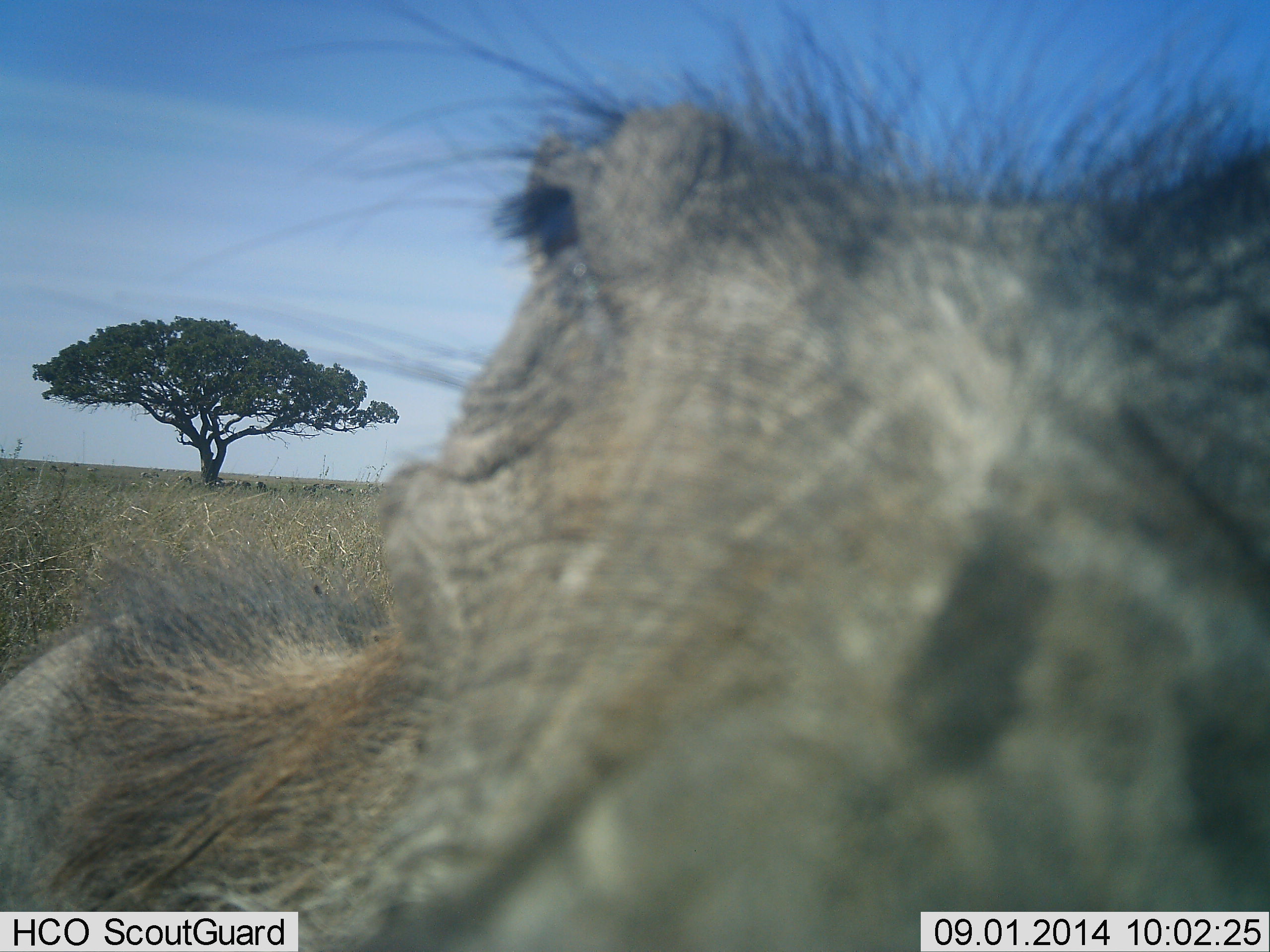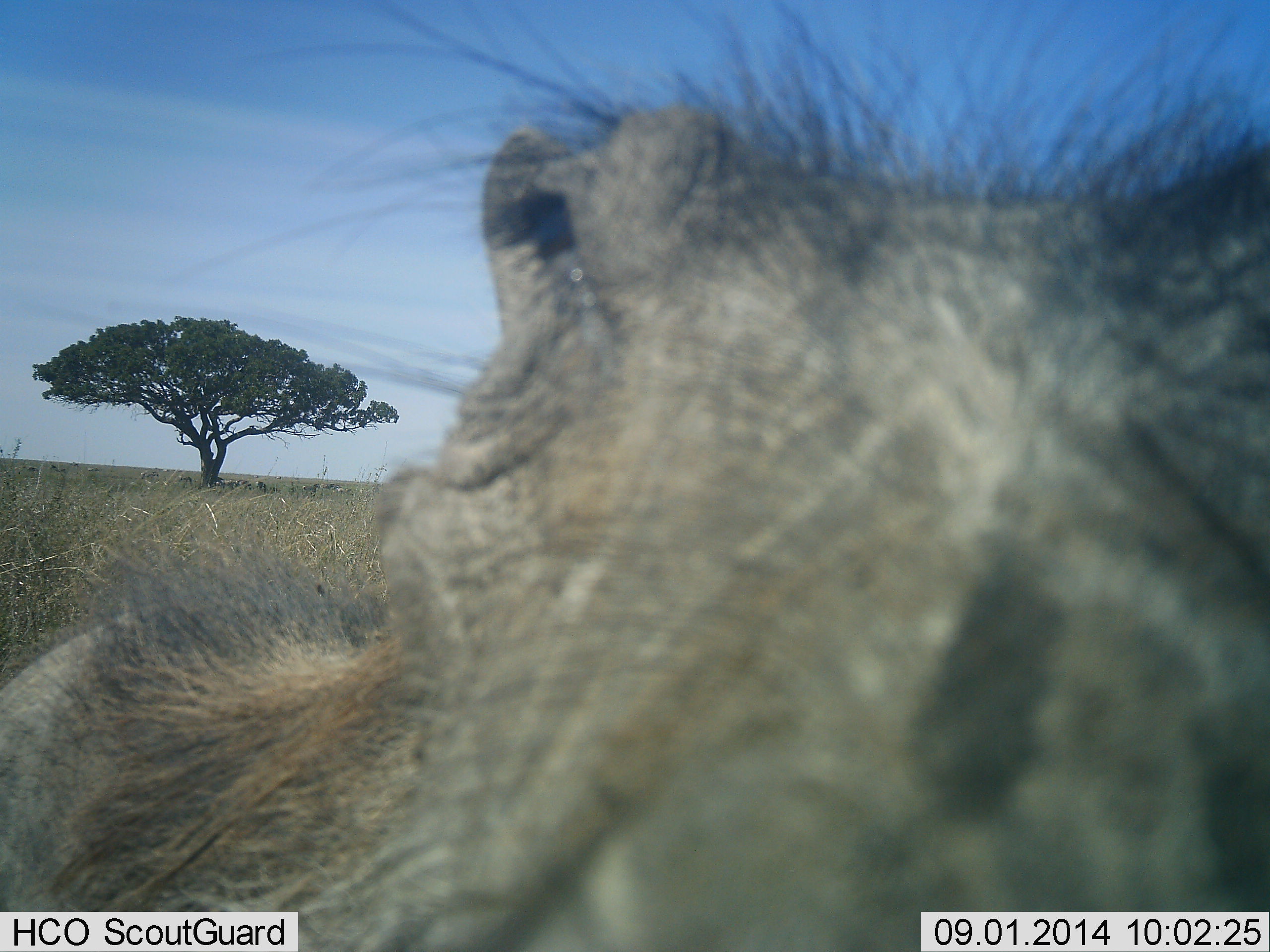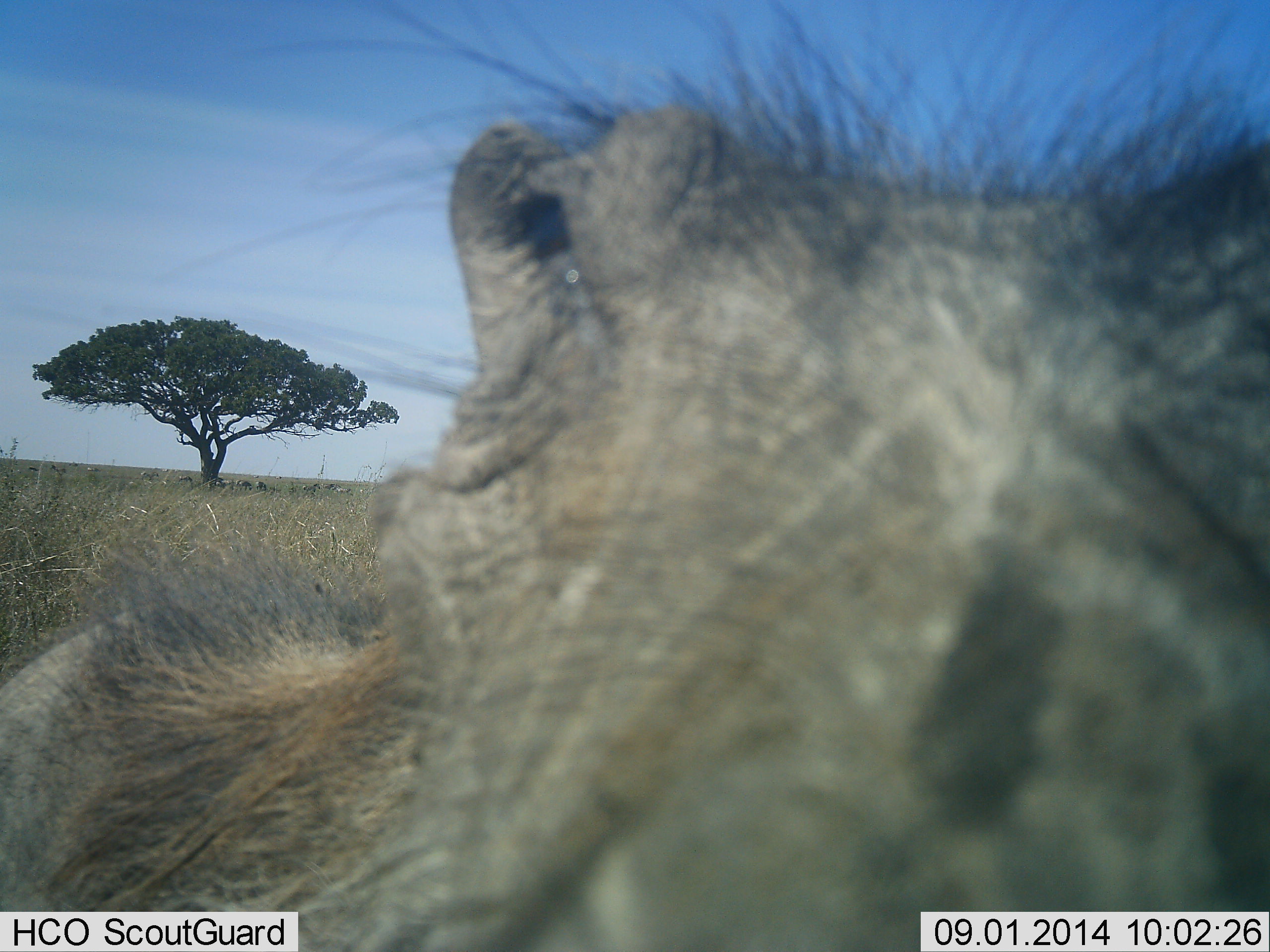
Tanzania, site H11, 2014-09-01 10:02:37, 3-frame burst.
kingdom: Animalia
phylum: Chordata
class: Mammalia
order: Artiodactyla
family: Suidae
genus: Phacochoerus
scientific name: Phacochoerus africanus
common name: warthog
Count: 1.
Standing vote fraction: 90%.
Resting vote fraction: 0%.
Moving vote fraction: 0%.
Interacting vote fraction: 20%.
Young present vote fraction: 0%.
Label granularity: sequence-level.